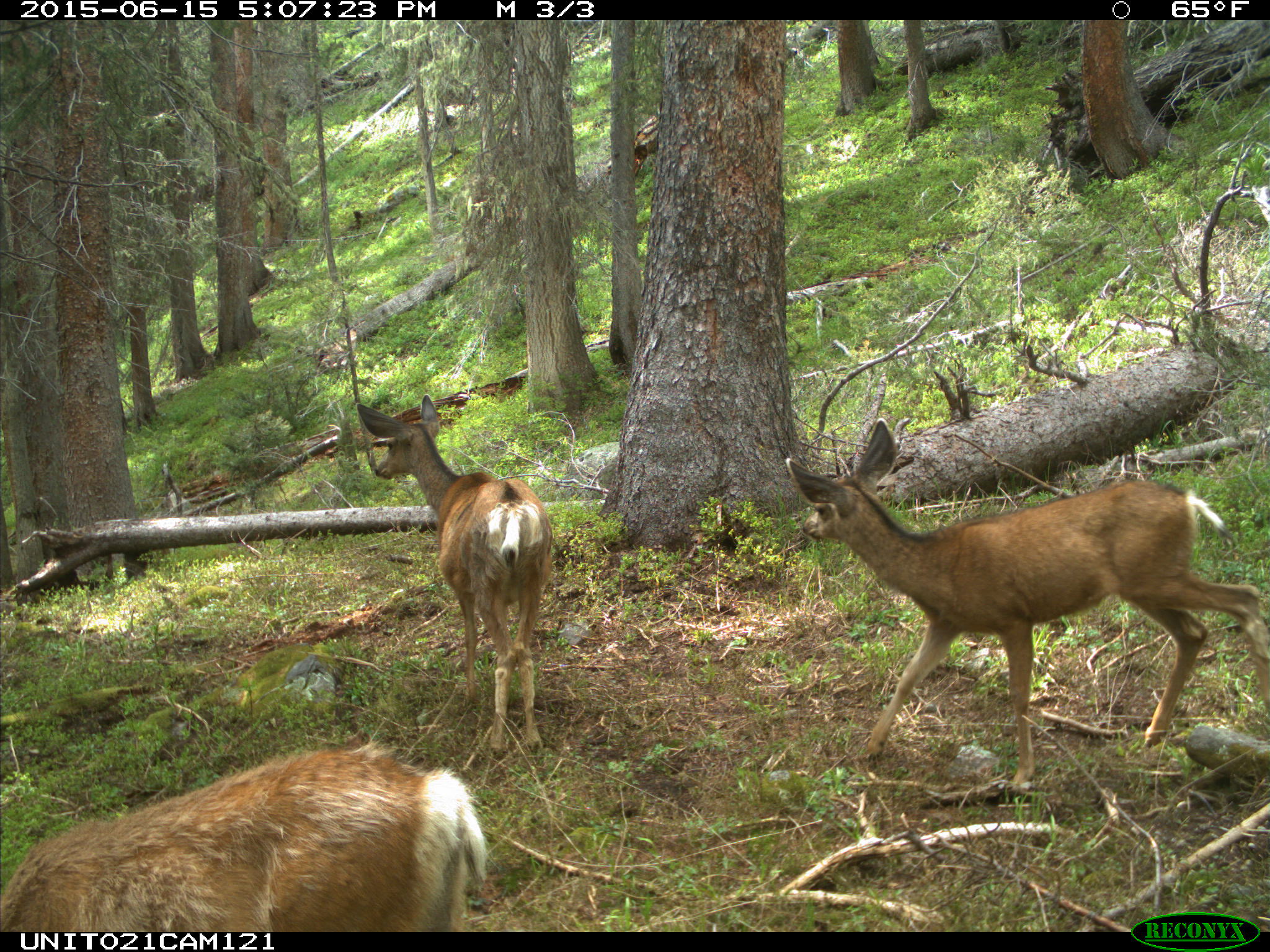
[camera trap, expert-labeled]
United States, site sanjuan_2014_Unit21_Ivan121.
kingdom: Animalia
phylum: Chordata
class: Mammalia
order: Artiodactyla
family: Cervidae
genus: Odocoileus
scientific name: Odocoileus hemionus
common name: mule deer